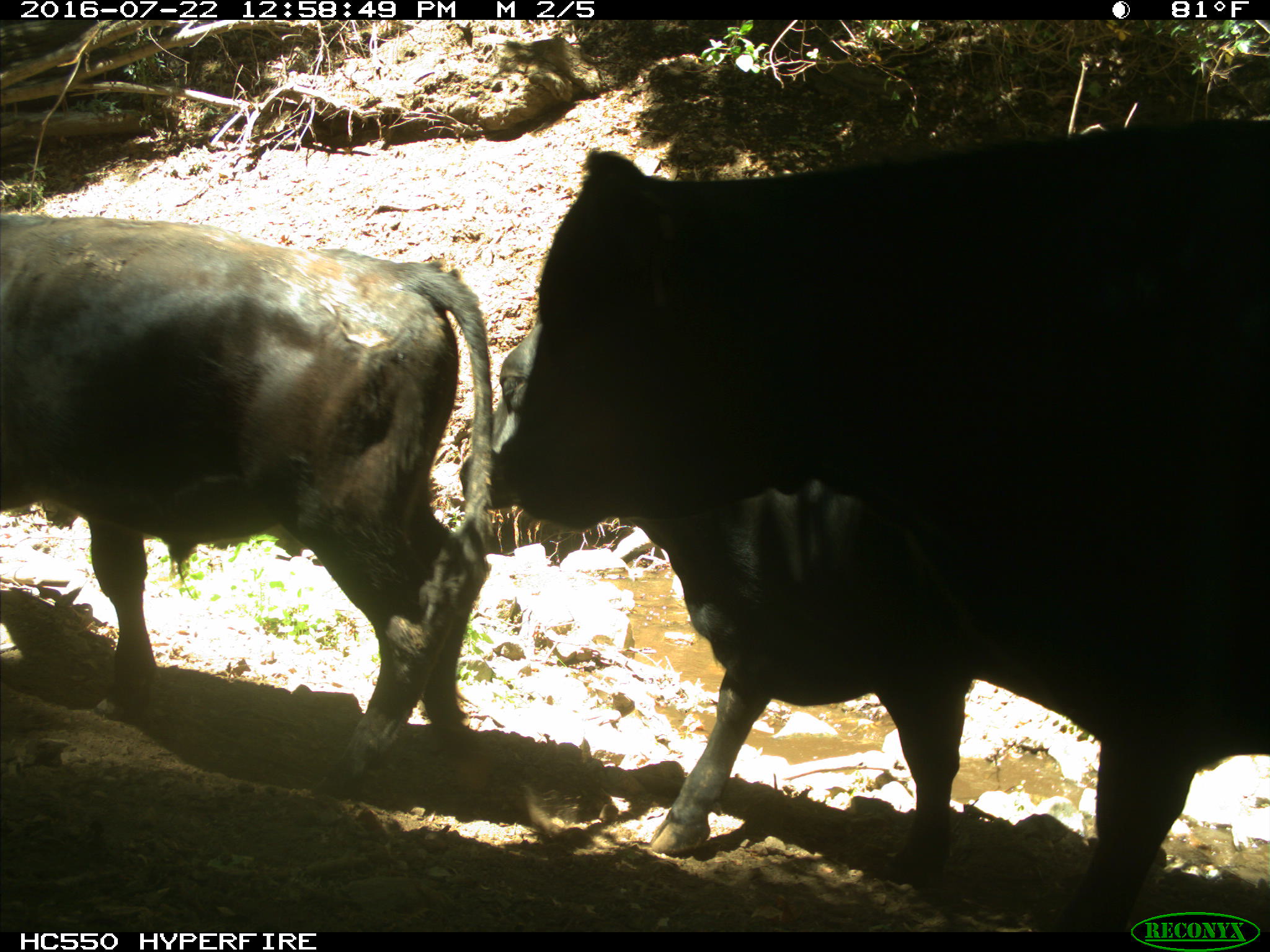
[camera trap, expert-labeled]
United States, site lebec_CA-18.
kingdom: Animalia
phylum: Chordata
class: Mammalia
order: Artiodactyla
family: Bovidae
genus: Bos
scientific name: Bos taurus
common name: domestic cow